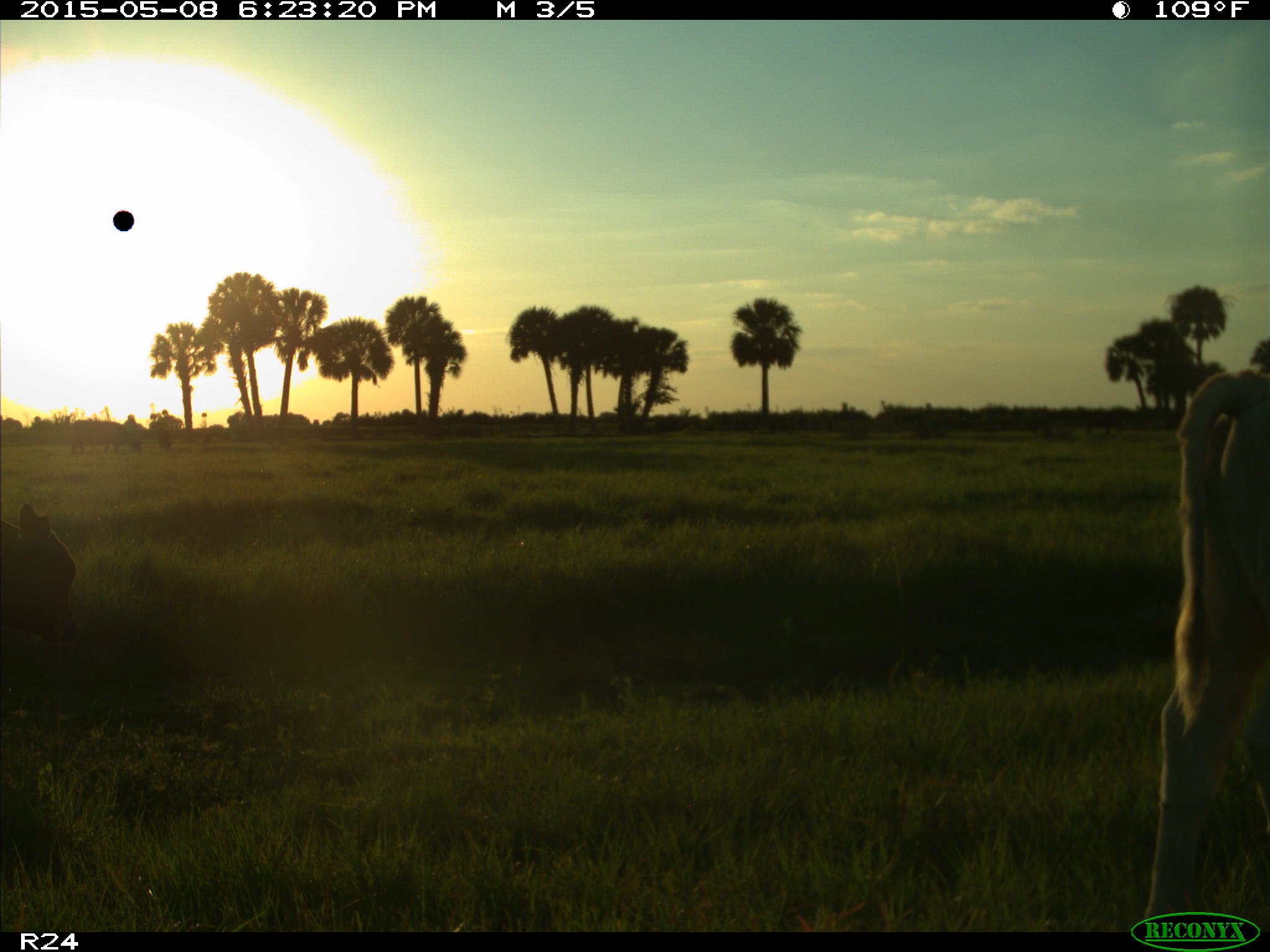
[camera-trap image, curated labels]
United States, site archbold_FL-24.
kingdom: Animalia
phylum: Chordata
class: Mammalia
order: Artiodactyla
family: Bovidae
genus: Bos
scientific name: Bos taurus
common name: domestic cow